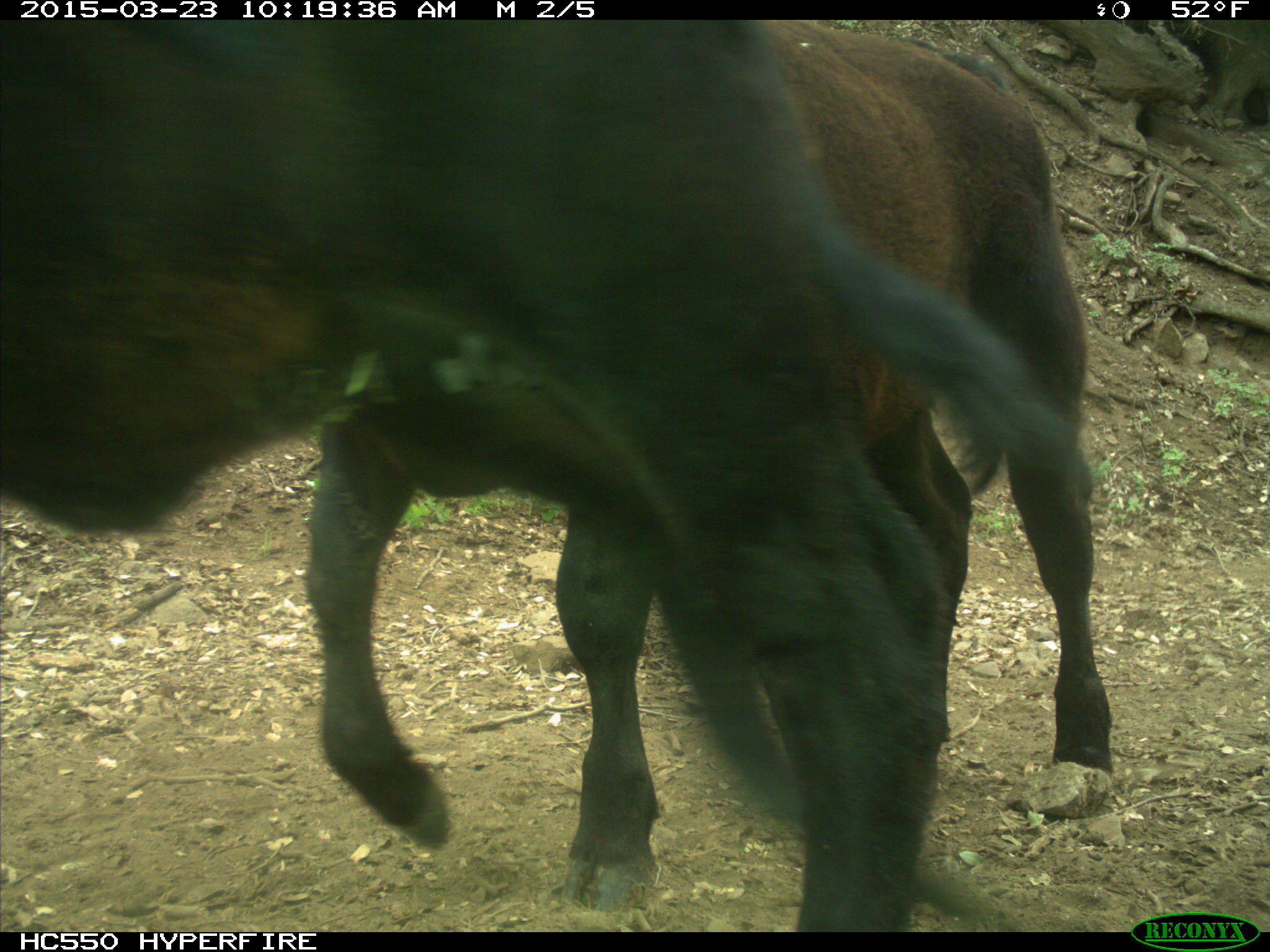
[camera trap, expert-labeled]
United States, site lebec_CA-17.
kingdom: Animalia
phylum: Chordata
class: Mammalia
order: Artiodactyla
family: Bovidae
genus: Bos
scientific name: Bos taurus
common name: domestic cow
Bos taurus (domestic cow).